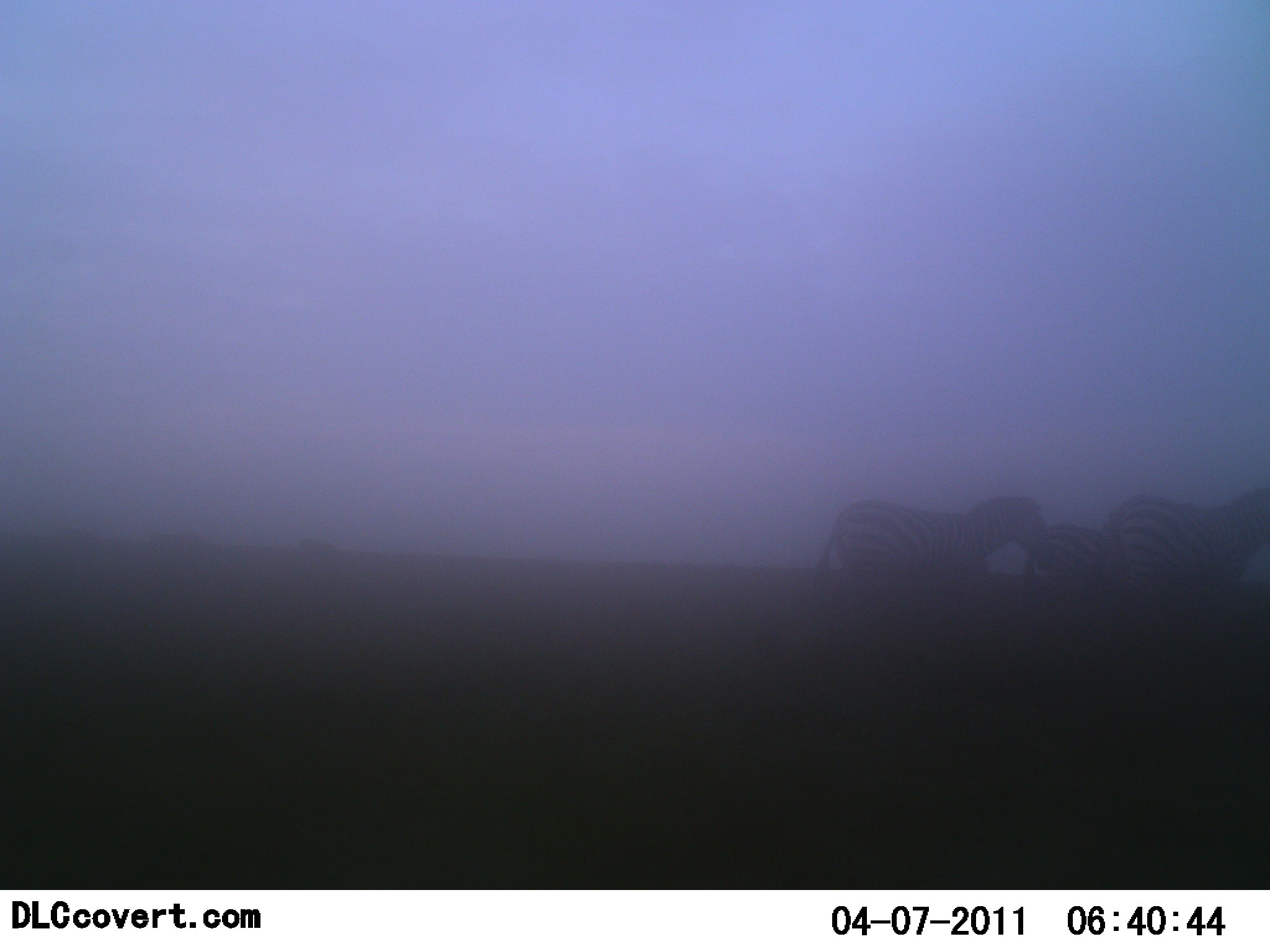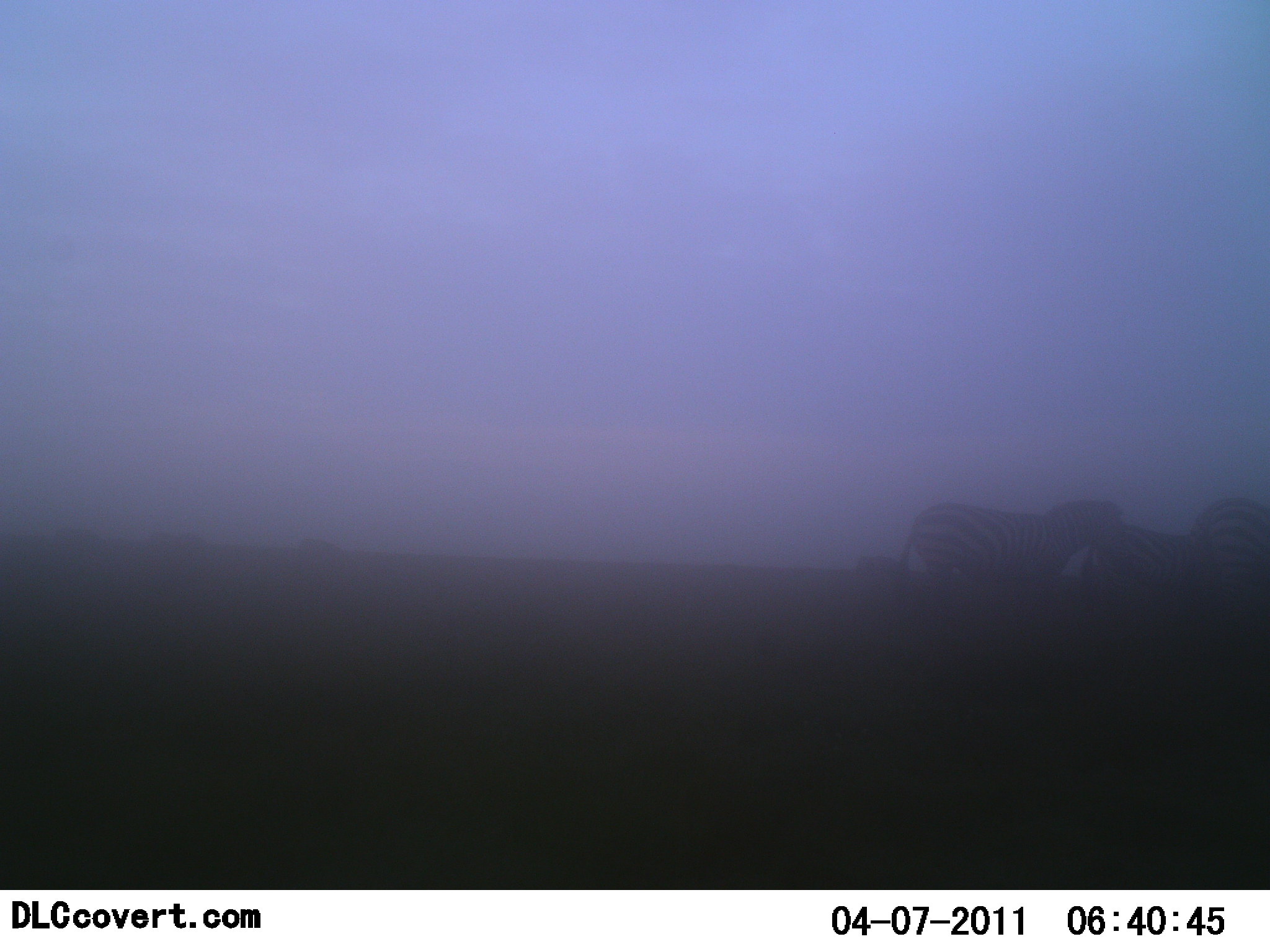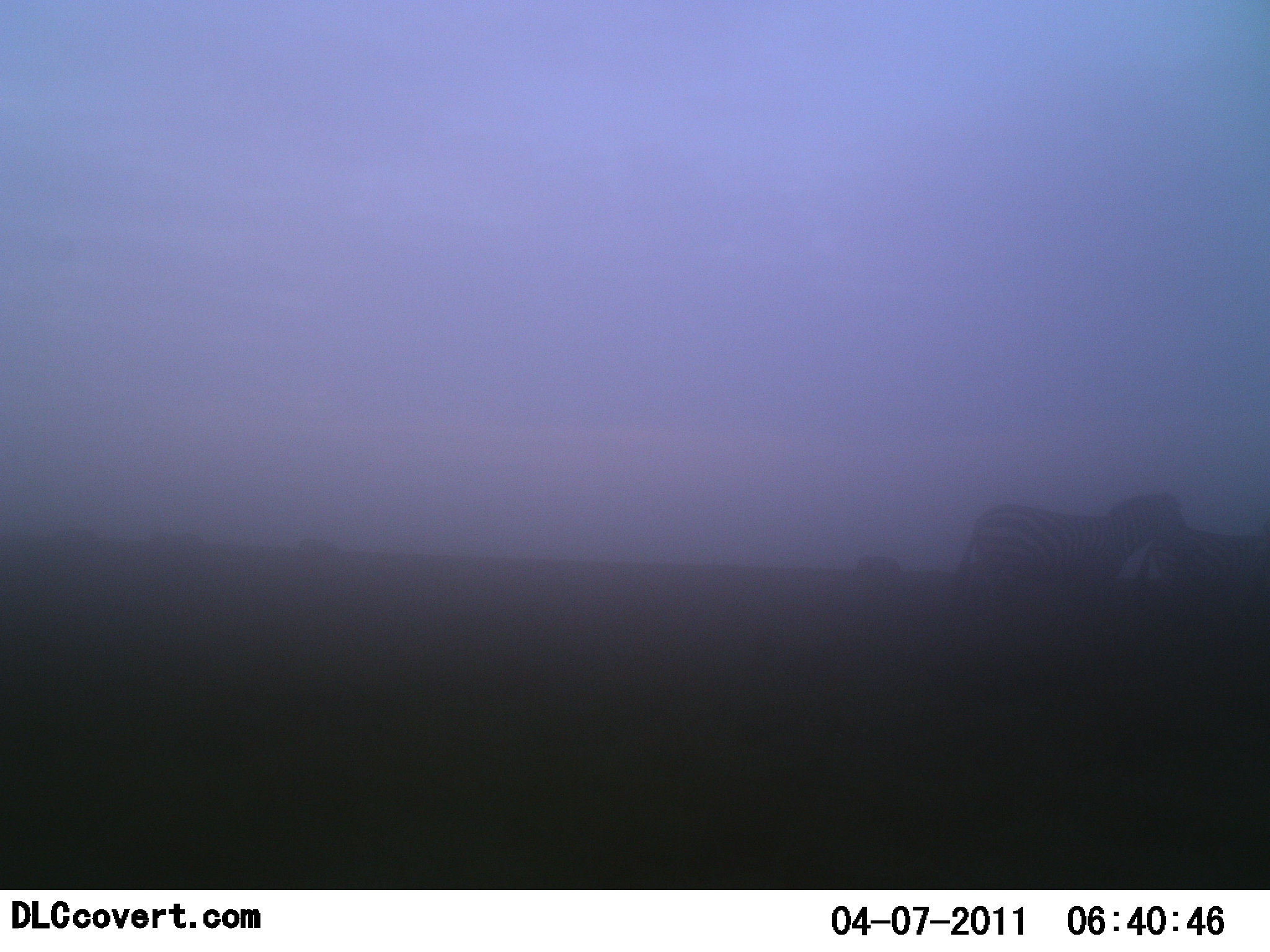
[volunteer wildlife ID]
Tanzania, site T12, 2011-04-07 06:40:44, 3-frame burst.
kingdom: Animalia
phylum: Chordata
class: Mammalia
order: Perissodactyla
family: Equidae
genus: Equus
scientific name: Equus quagga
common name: plains zebra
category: zebra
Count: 3.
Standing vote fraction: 8%.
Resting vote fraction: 0%.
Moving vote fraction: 92%.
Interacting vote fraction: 0%.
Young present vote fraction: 0%.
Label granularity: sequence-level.